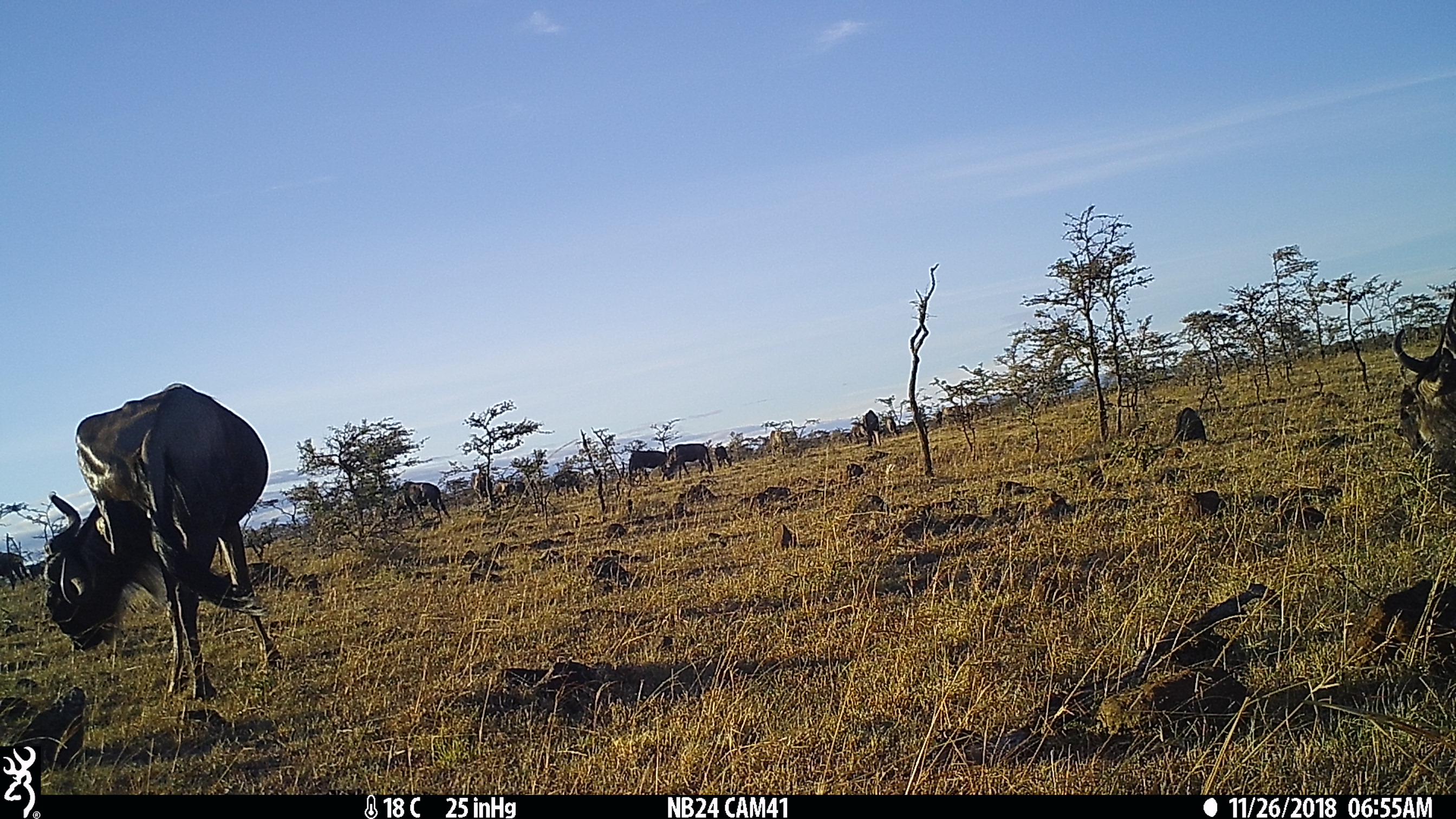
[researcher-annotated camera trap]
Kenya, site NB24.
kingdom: Animalia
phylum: Chordata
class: Mammalia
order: Artiodactyla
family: Bovidae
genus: Connochaetes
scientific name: Connochaetes taurinus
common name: blue wildebeest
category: wildebeest